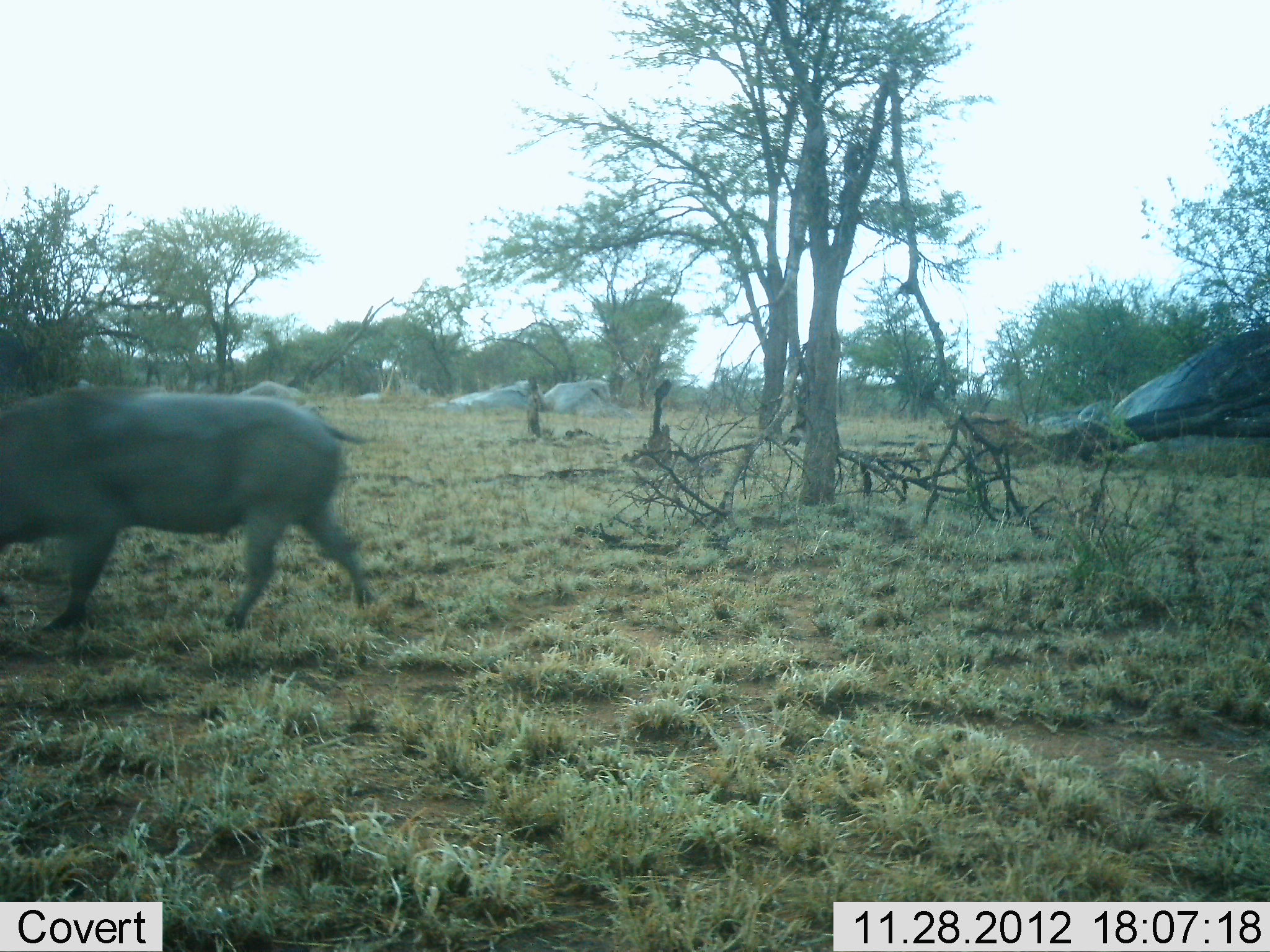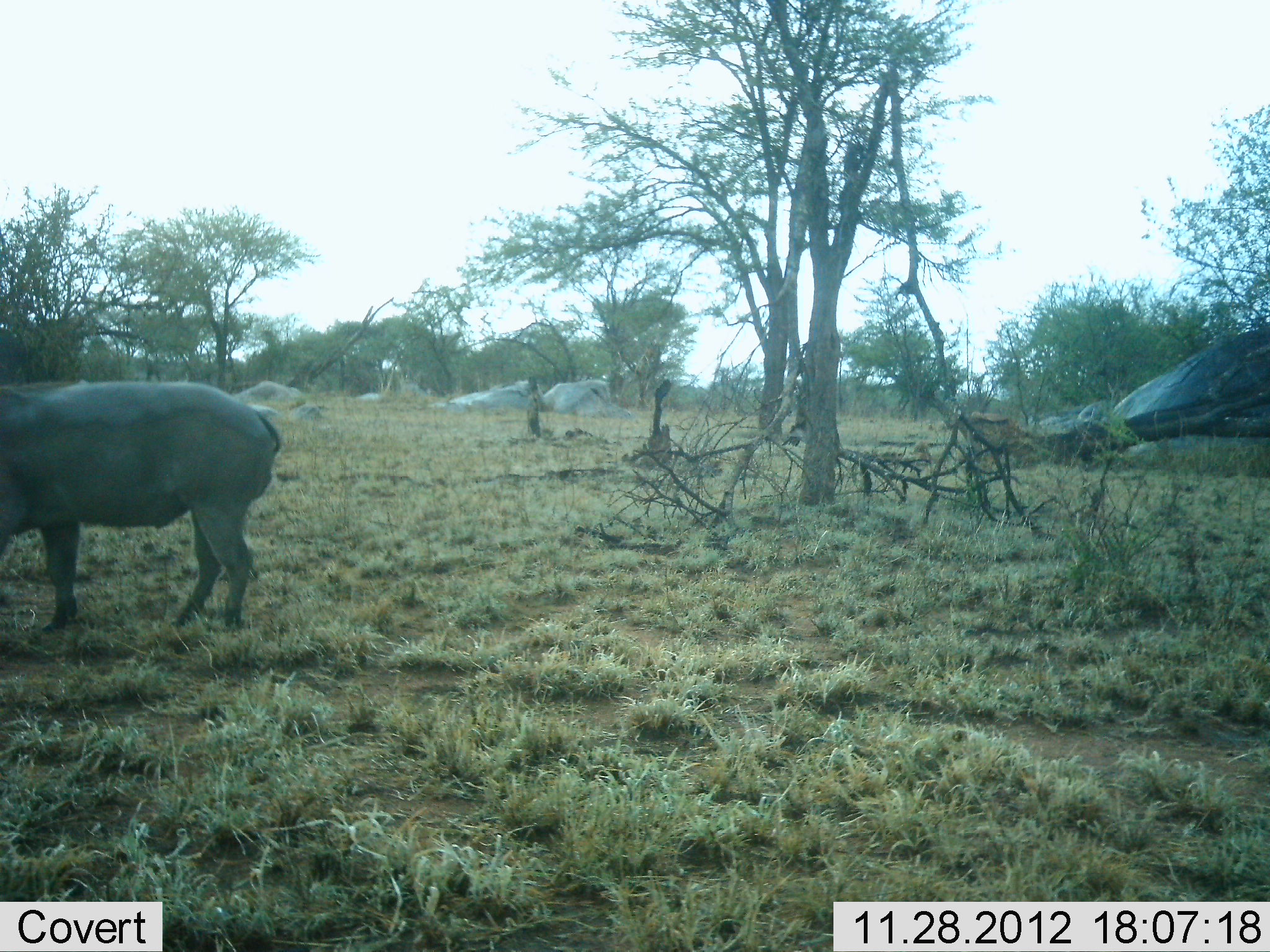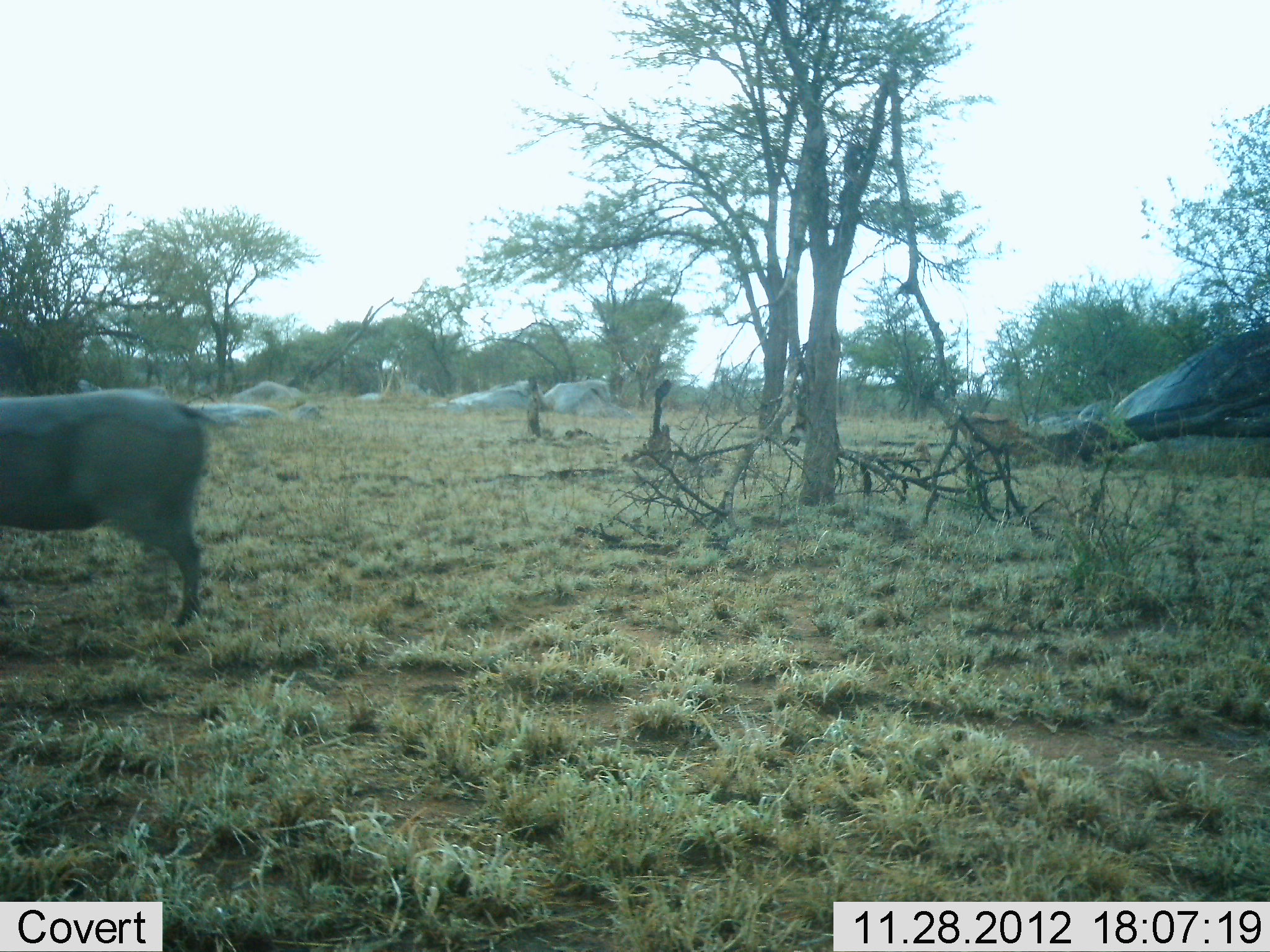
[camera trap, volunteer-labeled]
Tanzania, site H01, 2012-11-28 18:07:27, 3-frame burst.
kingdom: Animalia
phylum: Chordata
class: Mammalia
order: Artiodactyla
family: Suidae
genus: Phacochoerus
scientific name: Phacochoerus africanus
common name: warthog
Warthog (Phacochoerus africanus), count 1. Behavior (volunteer vote fractions): standing 7%, resting 0%, moving 90%, interacting 0%. Young present (vote fraction): 0%. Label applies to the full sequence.